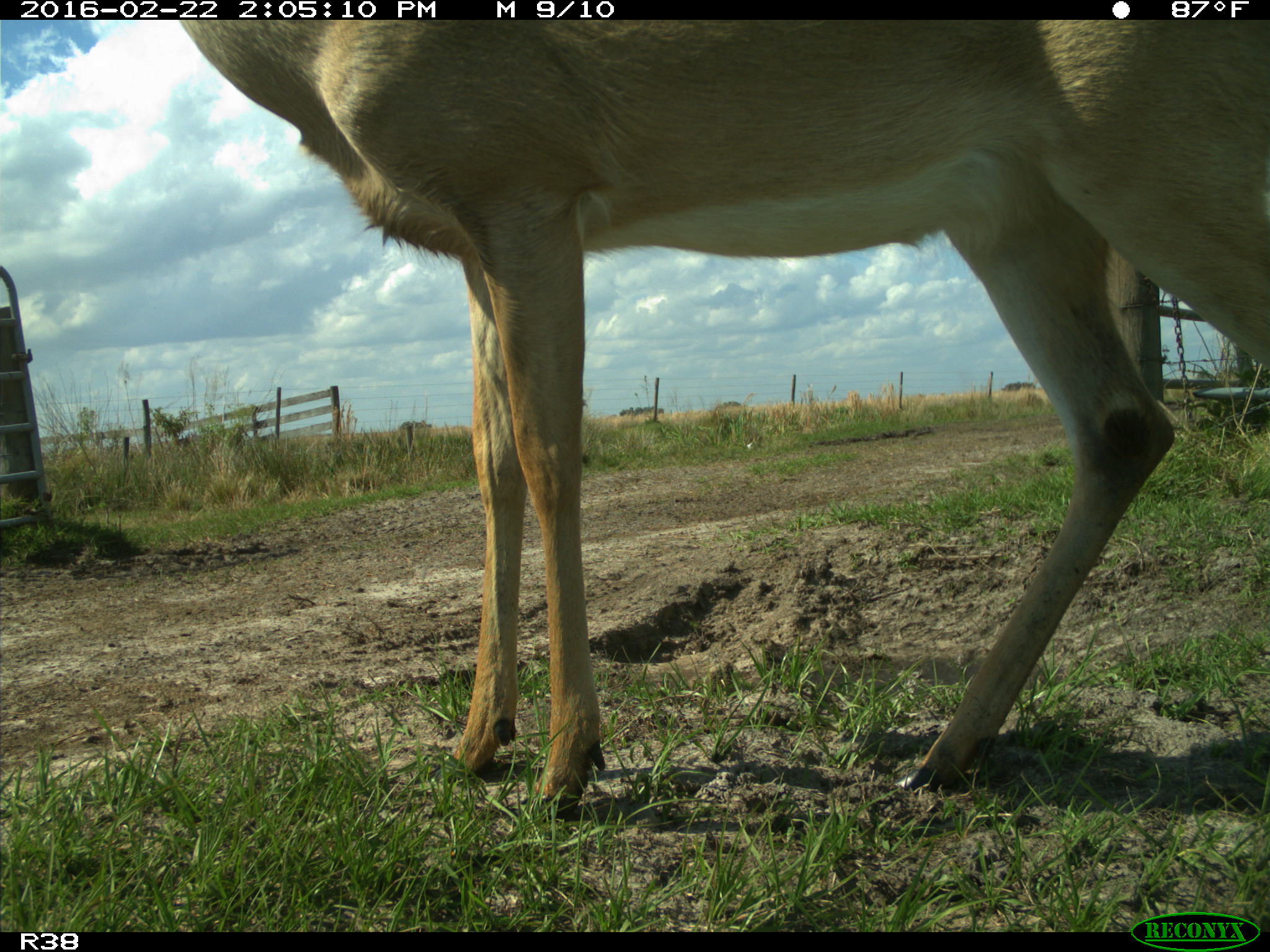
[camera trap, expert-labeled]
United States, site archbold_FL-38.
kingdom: Animalia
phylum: Chordata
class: Mammalia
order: Artiodactyla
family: Cervidae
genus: Odocoileus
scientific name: Odocoileus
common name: deer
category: unidentified deer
Unidentified deer (deer) (Odocoileus).